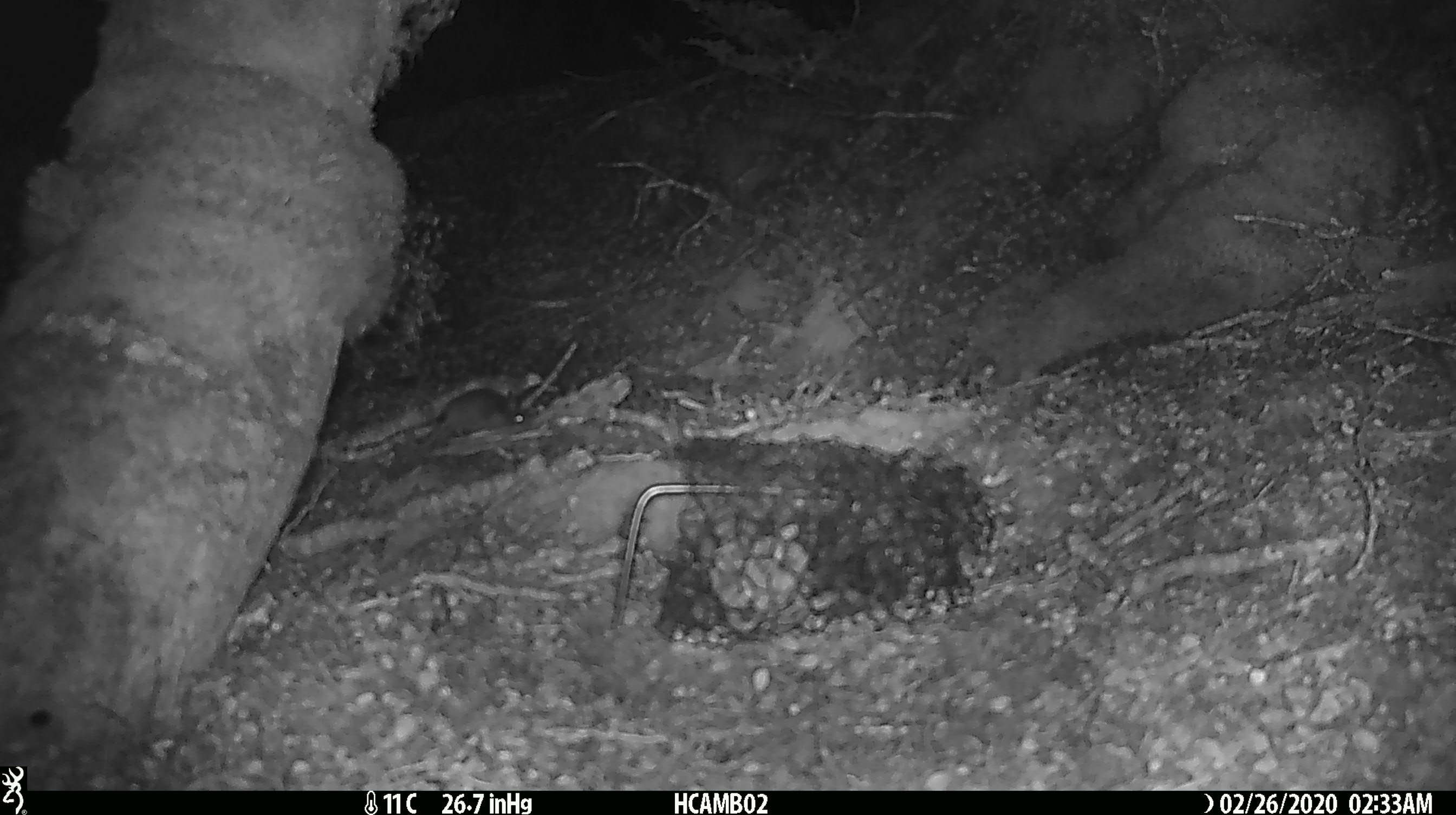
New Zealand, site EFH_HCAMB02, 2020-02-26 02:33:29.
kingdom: Animalia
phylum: Chordata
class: Mammalia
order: Rodentia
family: Muridae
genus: Mus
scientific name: Mus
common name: mouse